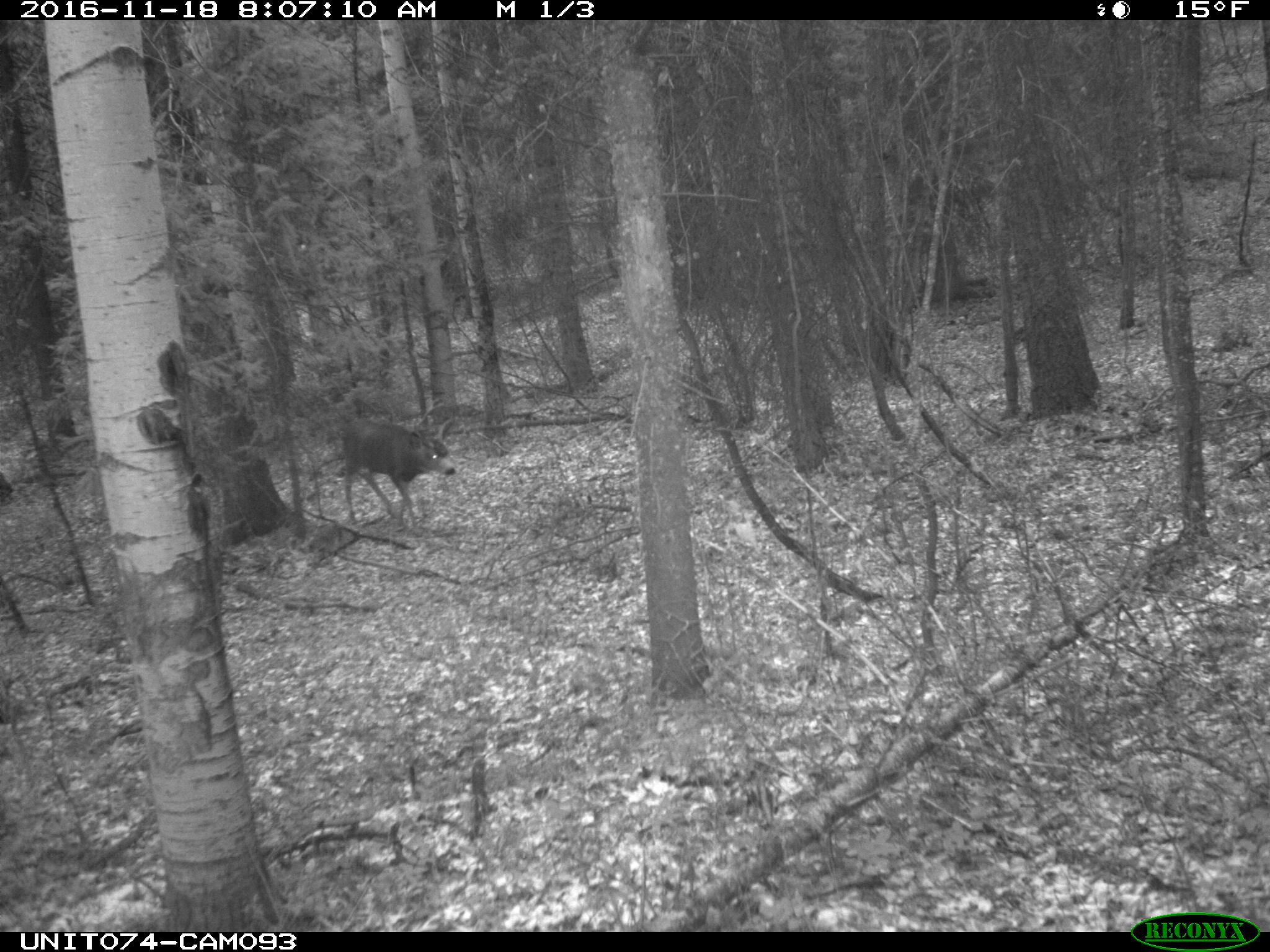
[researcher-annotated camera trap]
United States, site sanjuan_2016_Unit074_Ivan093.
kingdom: Animalia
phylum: Chordata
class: Mammalia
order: Artiodactyla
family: Cervidae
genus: Odocoileus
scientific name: Odocoileus hemionus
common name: mule deer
Odocoileus hemionus (mule deer).